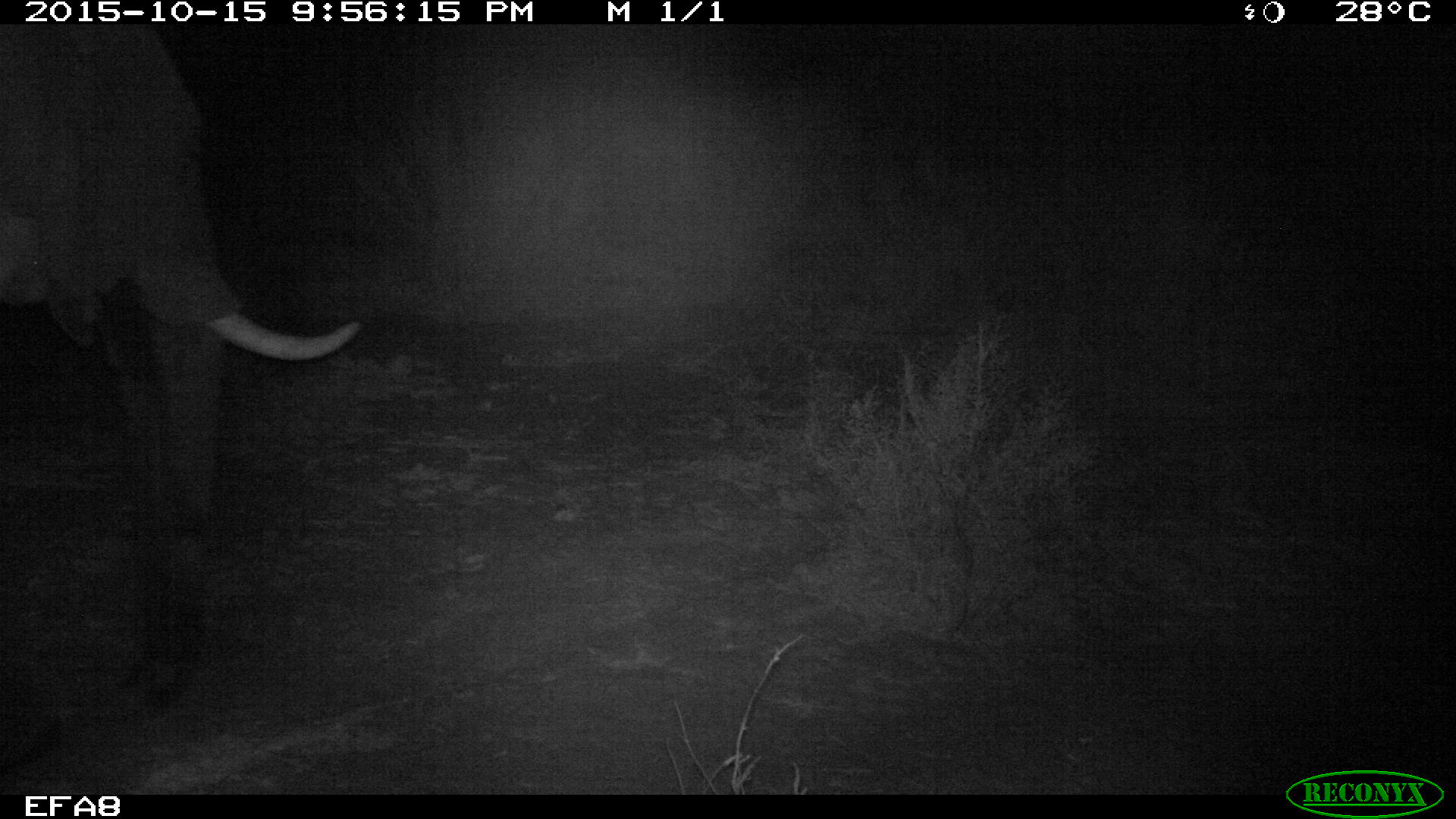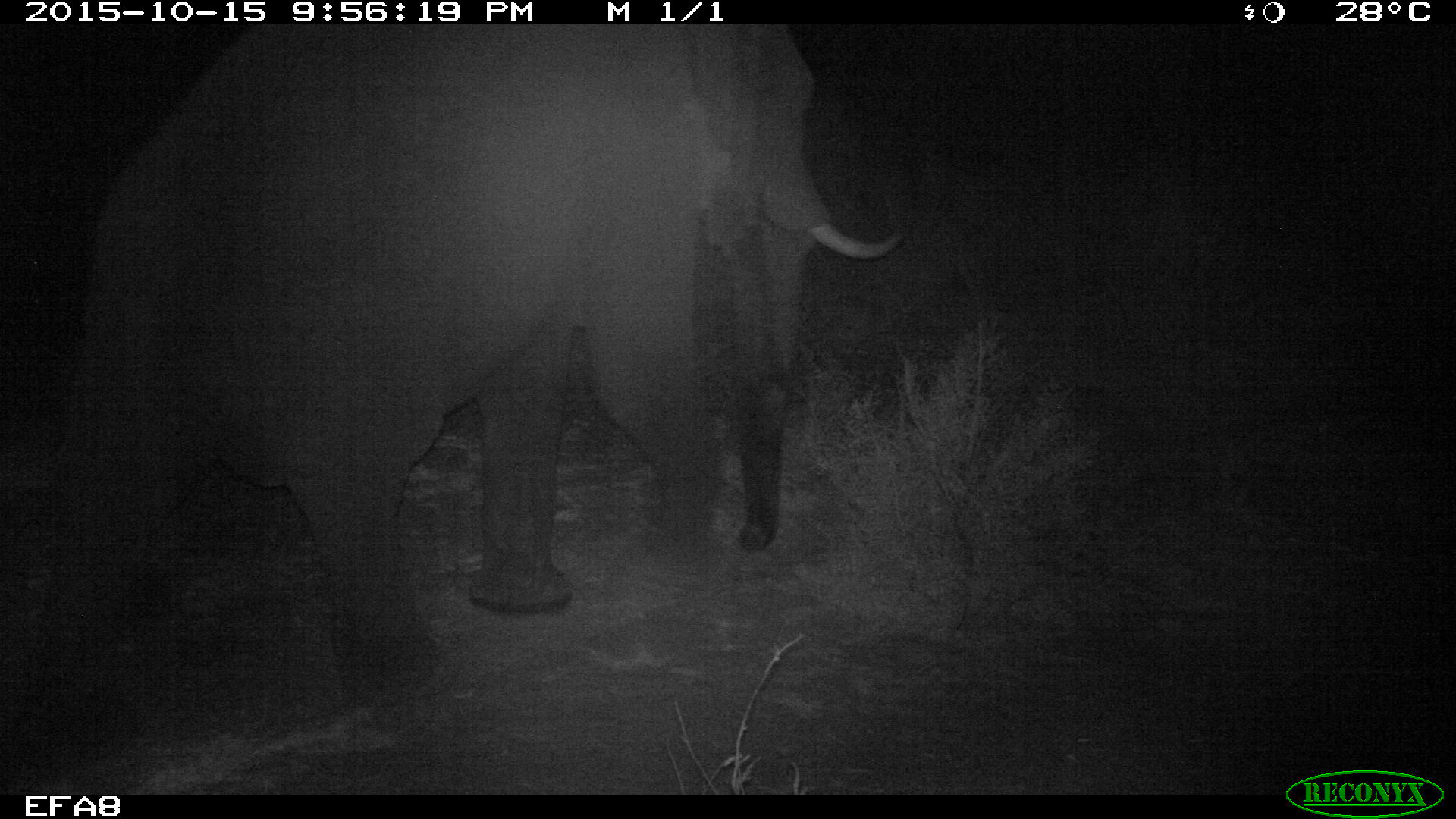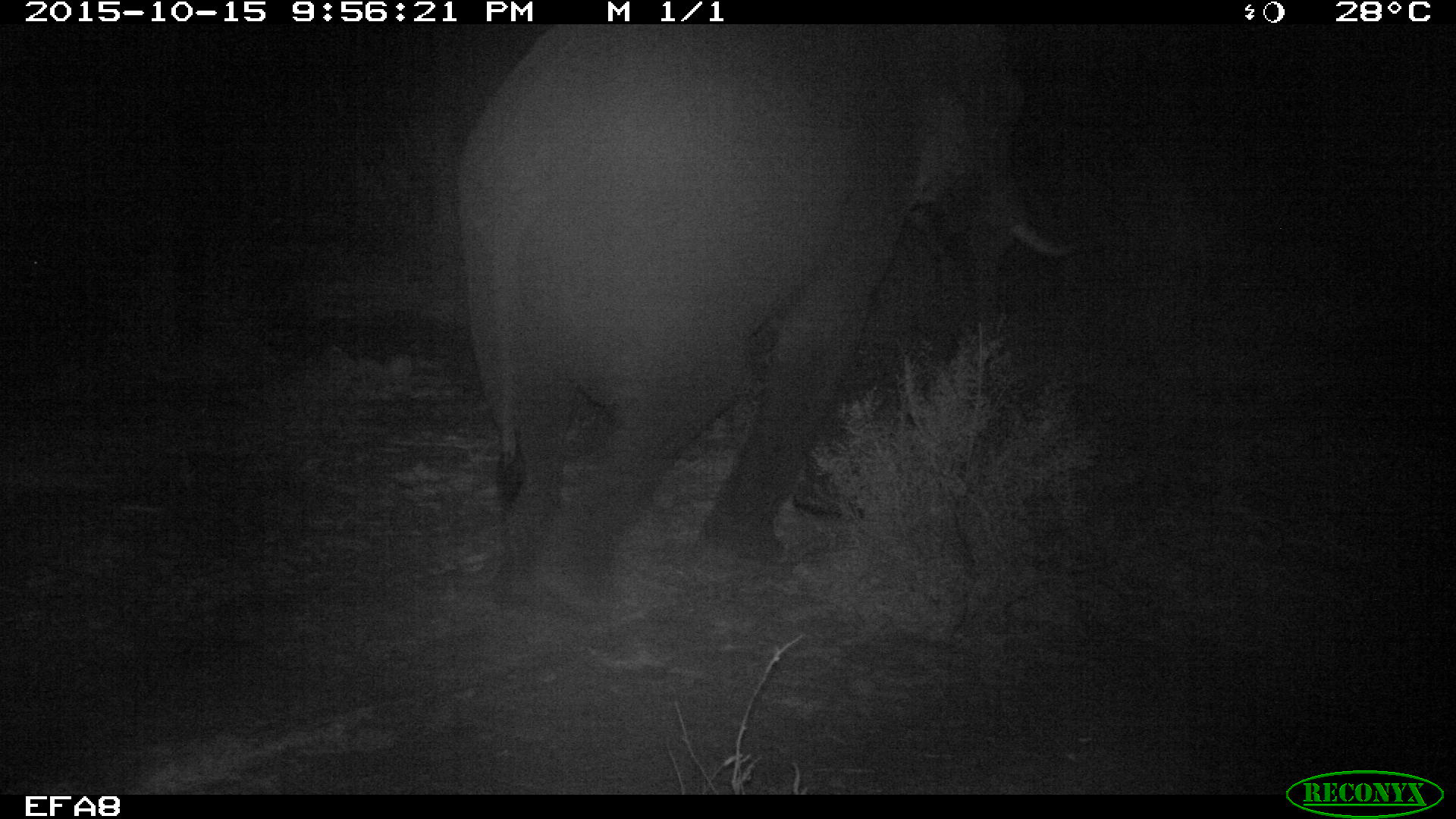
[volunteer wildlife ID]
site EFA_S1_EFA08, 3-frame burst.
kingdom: Animalia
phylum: Chordata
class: Mammalia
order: Proboscidea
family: Elephantidae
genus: Loxodonta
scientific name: Loxodonta africana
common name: african bush elephant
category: elephant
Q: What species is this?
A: Elephant (african bush elephant) (Loxodonta africana).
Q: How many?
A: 1.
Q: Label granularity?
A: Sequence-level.